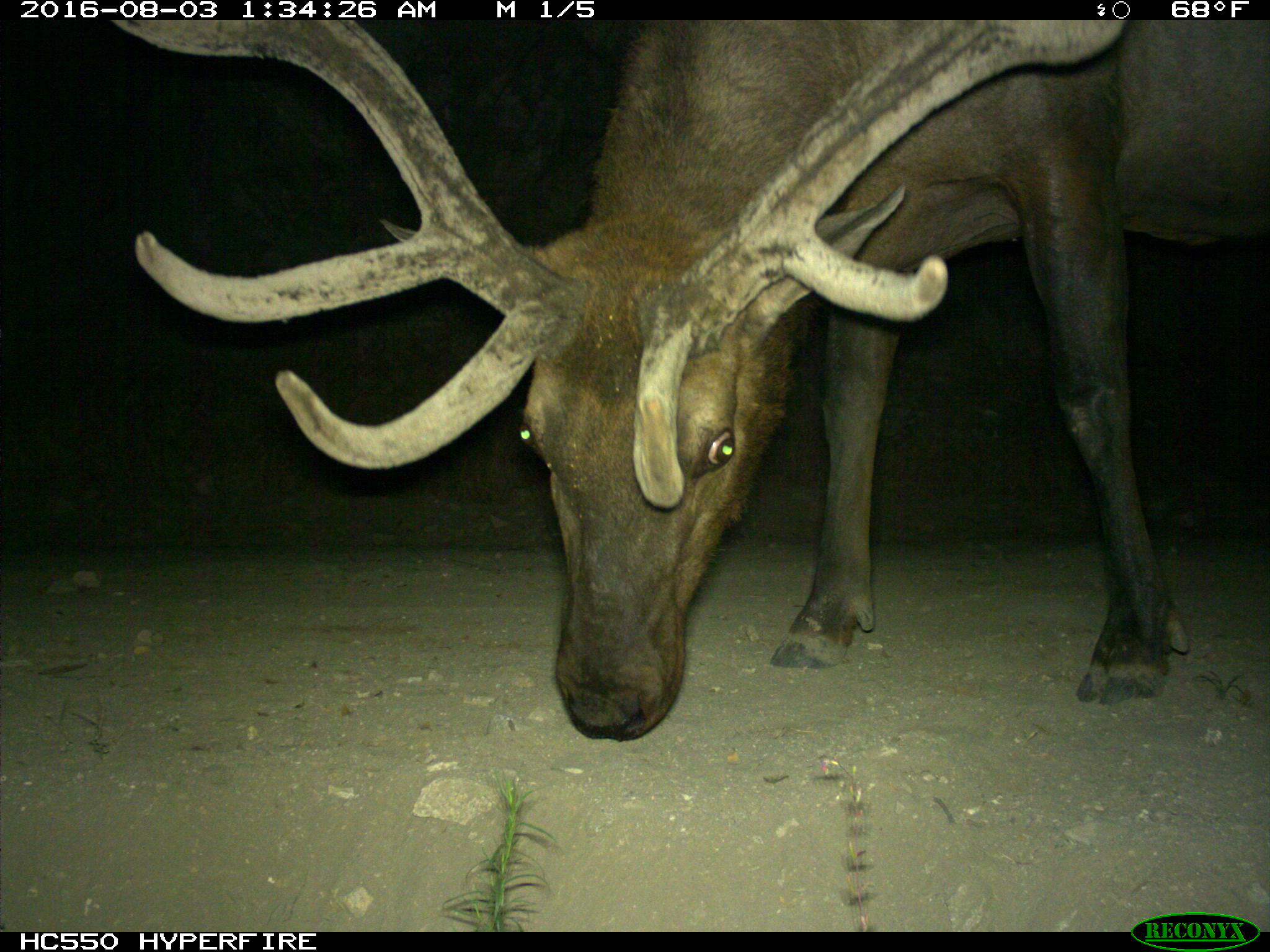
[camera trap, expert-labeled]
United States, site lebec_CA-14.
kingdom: Animalia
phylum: Chordata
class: Mammalia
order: Artiodactyla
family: Cervidae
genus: Cervus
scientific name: Cervus canadensis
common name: elk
Cervus canadensis (elk).